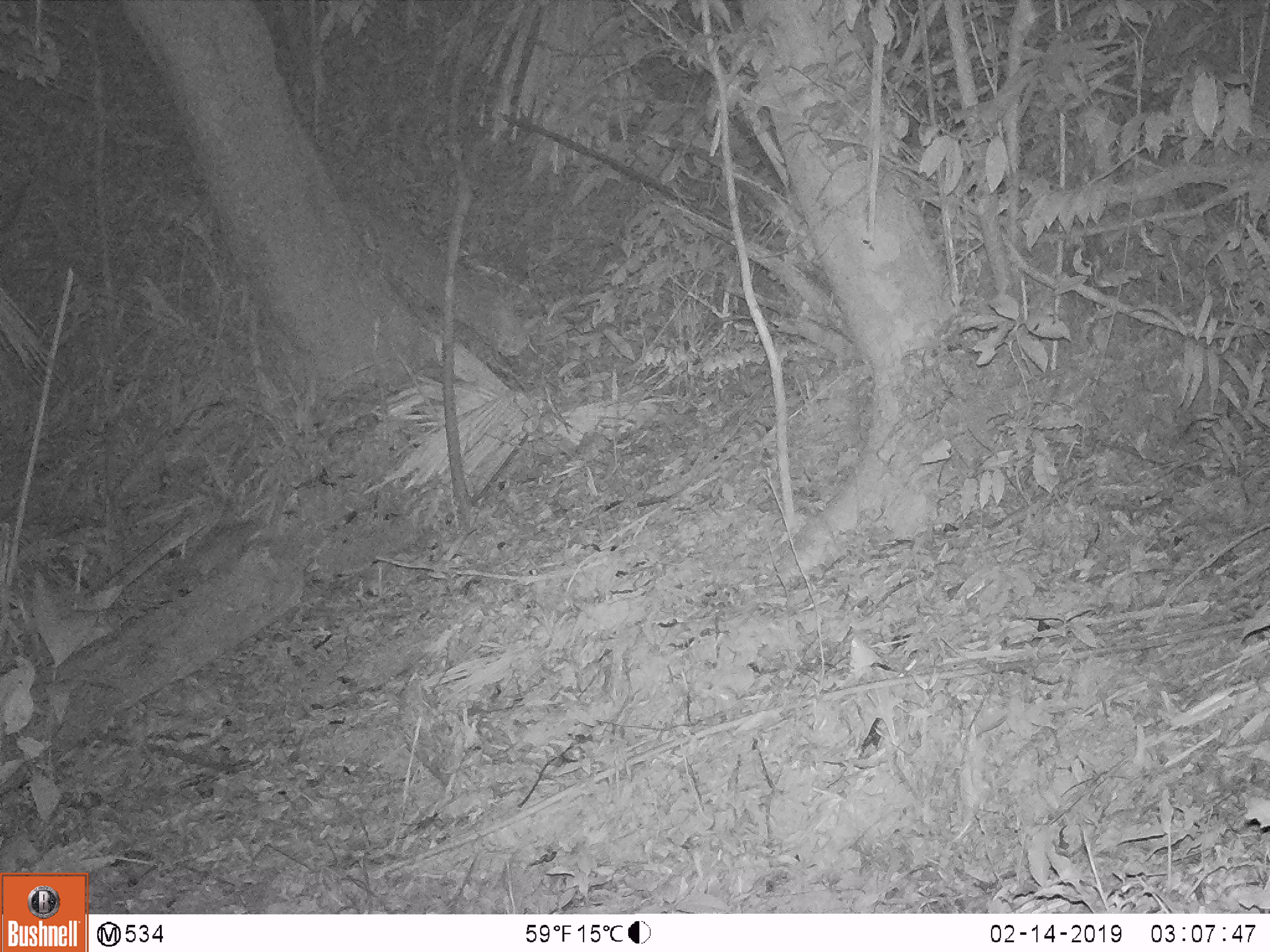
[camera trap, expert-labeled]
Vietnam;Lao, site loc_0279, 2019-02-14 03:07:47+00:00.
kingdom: Animalia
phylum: Chordata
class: Mammalia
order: Carnivora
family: Mustelidae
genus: Melogale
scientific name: Melogale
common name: ferret badger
Ferret badger (Melogale). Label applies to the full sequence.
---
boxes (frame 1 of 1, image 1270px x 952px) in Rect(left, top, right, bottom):
ferret badger: Rect(161, 519, 261, 593)